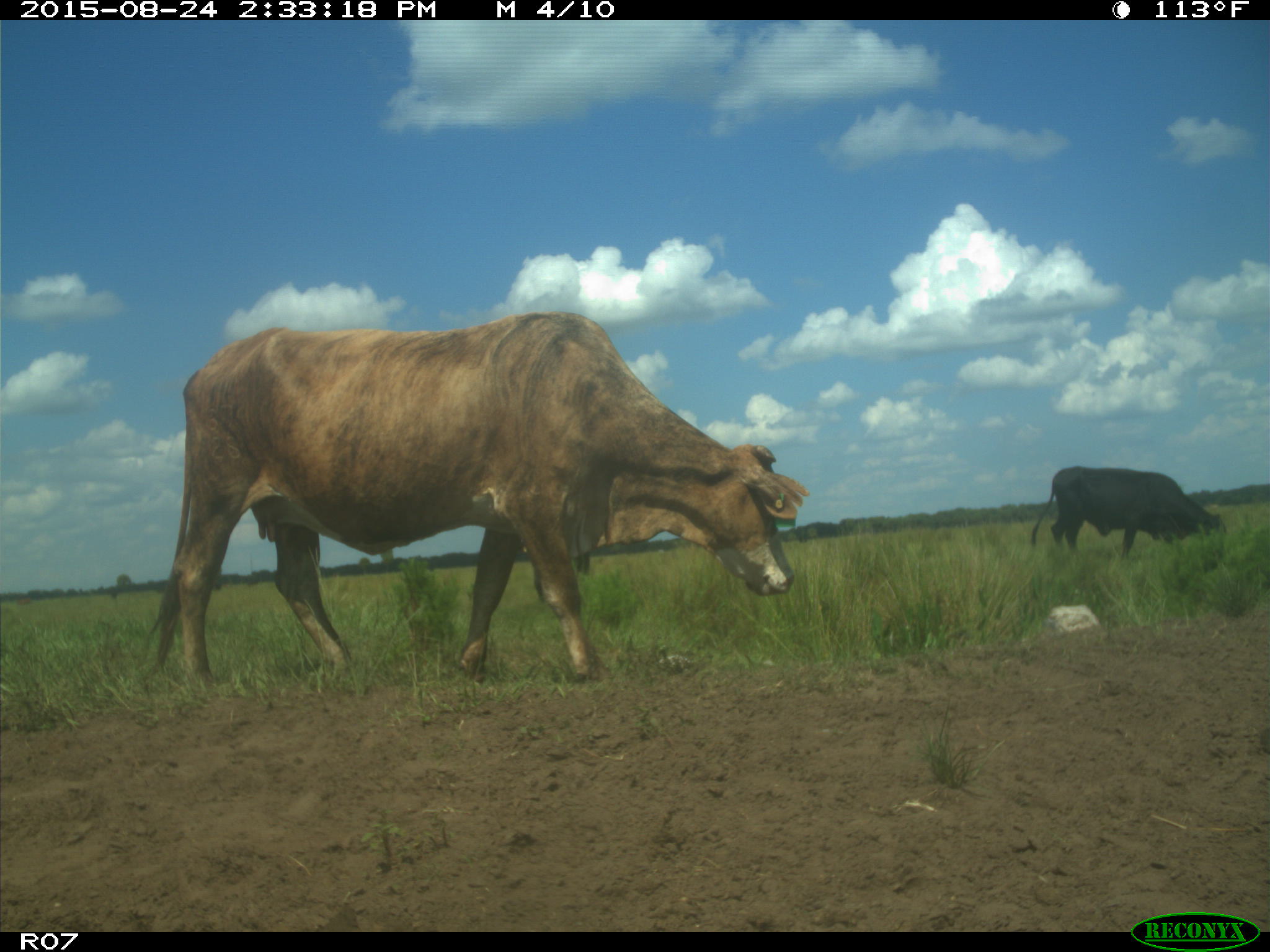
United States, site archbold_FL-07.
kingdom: Animalia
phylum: Chordata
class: Mammalia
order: Artiodactyla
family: Bovidae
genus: Bos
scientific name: Bos taurus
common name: domestic cow